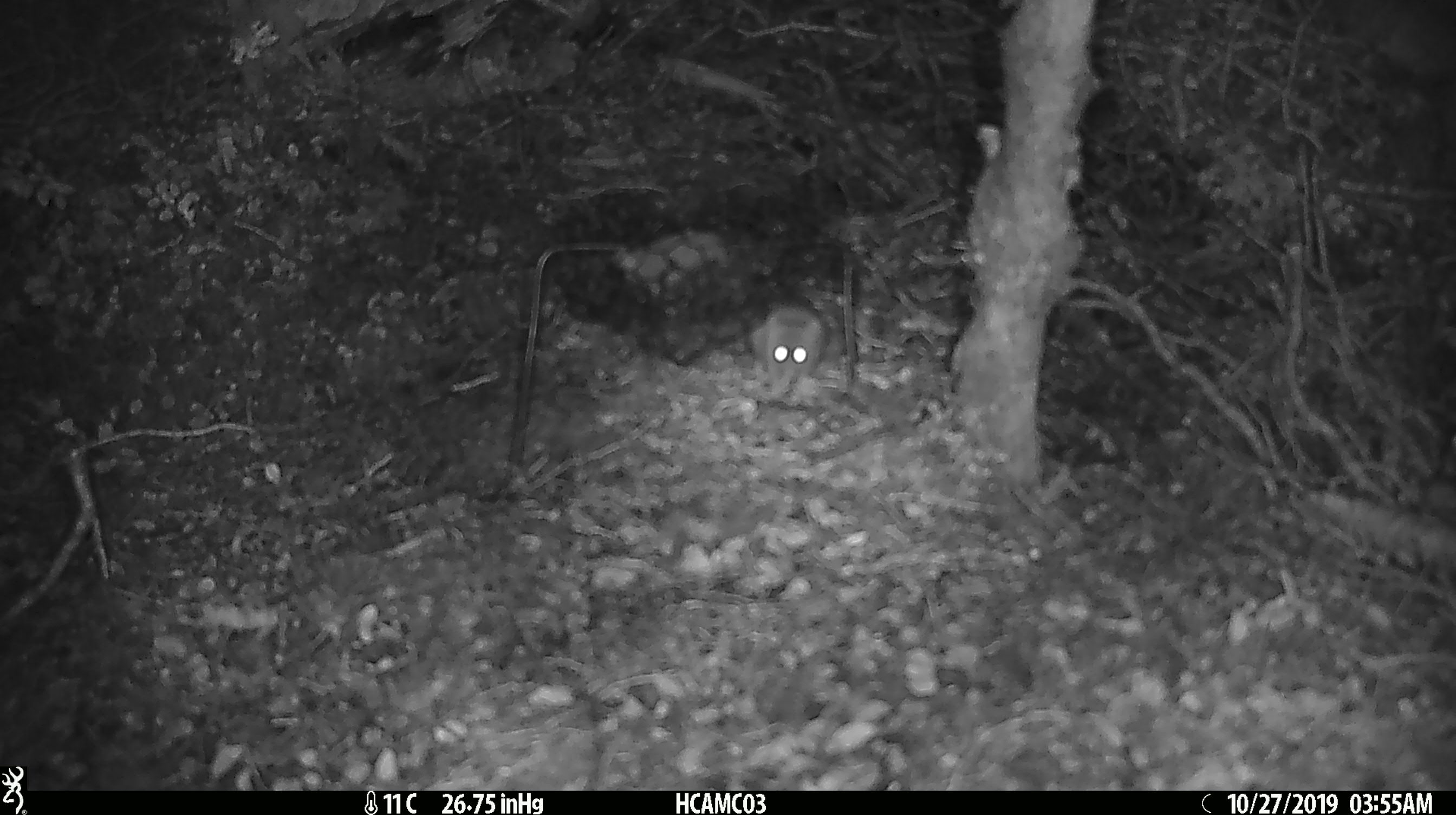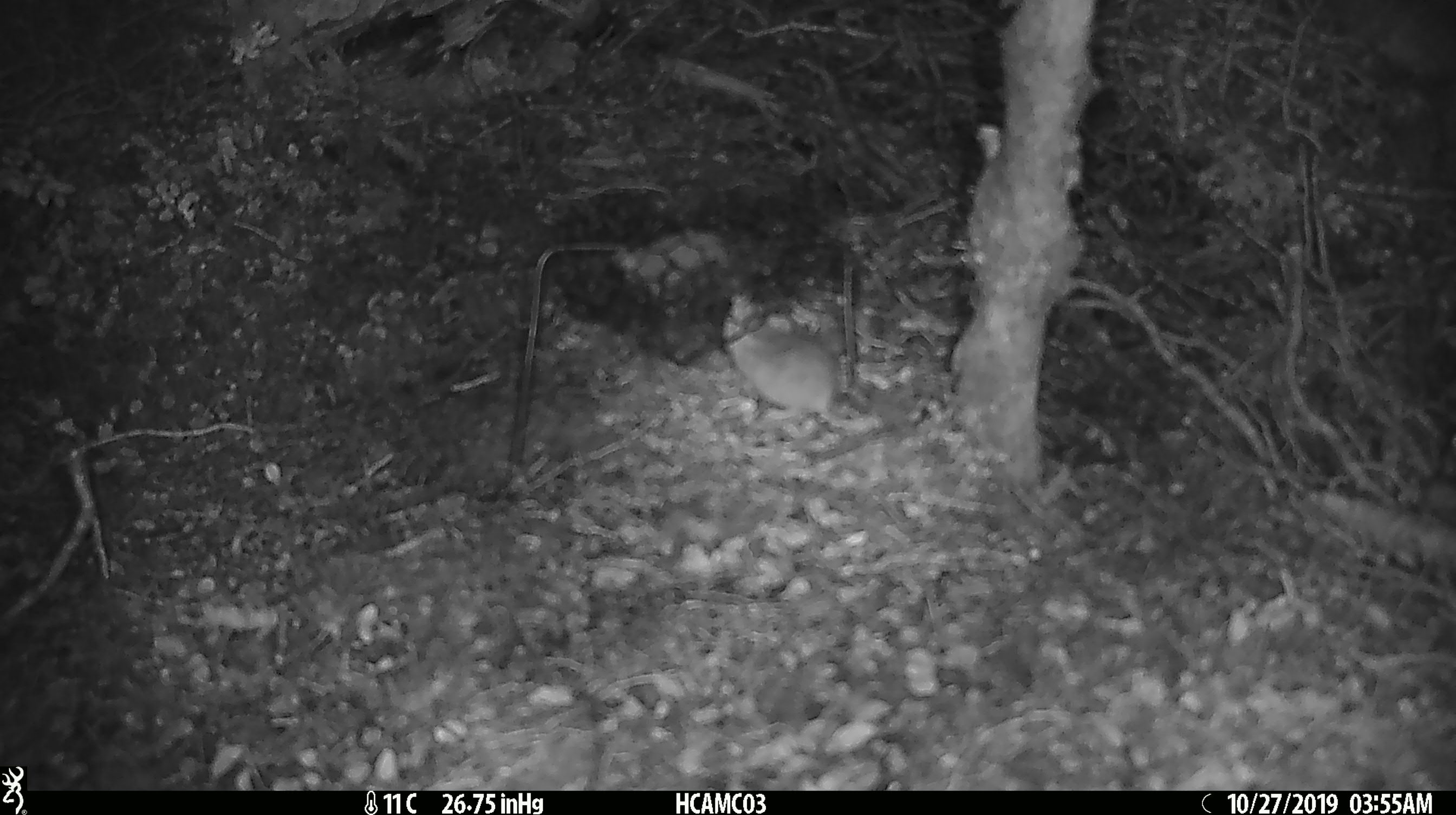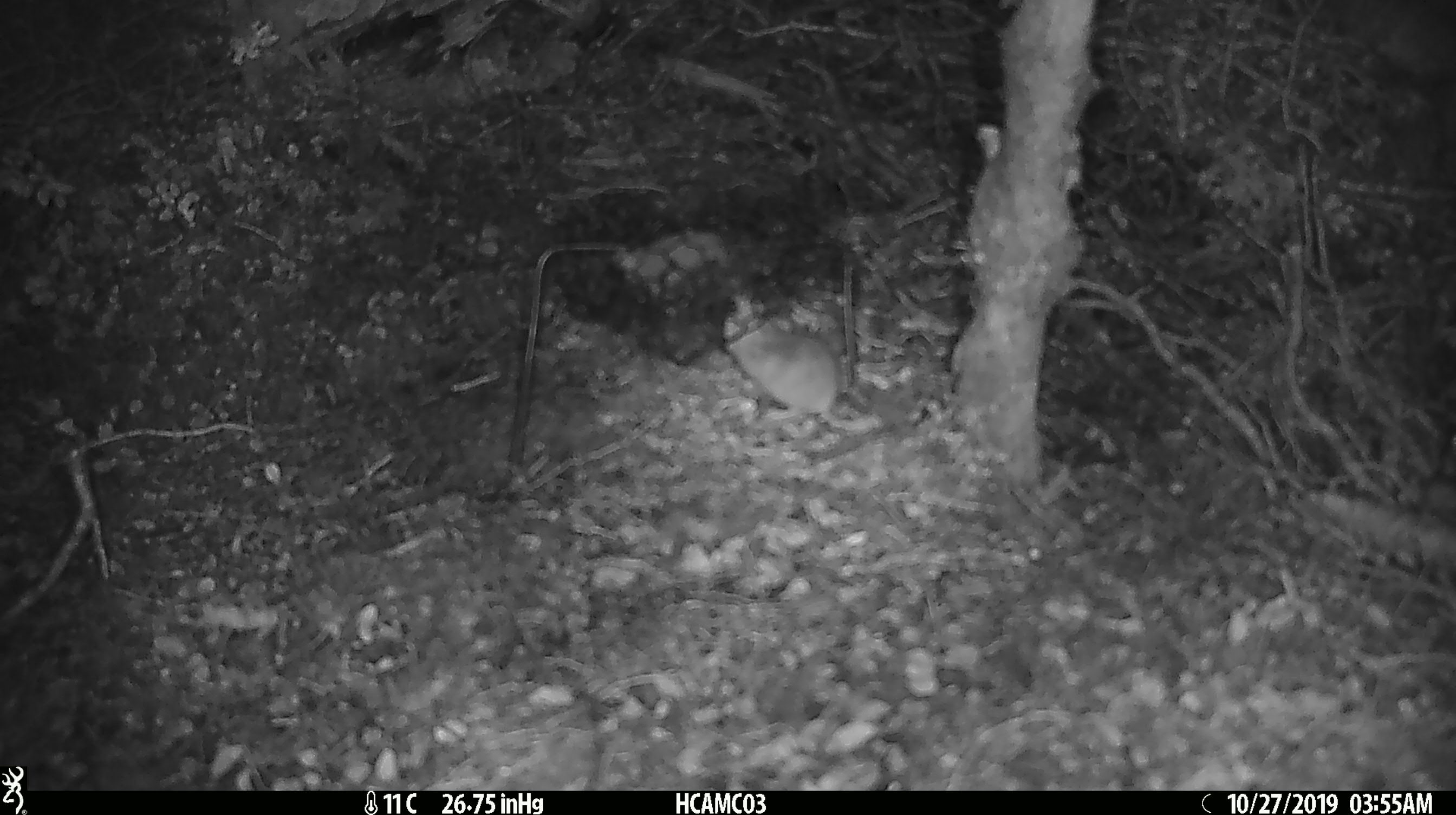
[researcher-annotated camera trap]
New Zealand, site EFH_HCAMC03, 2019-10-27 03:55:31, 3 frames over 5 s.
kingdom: Animalia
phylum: Chordata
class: Mammalia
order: Rodentia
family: Muridae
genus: Mus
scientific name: Mus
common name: mouse